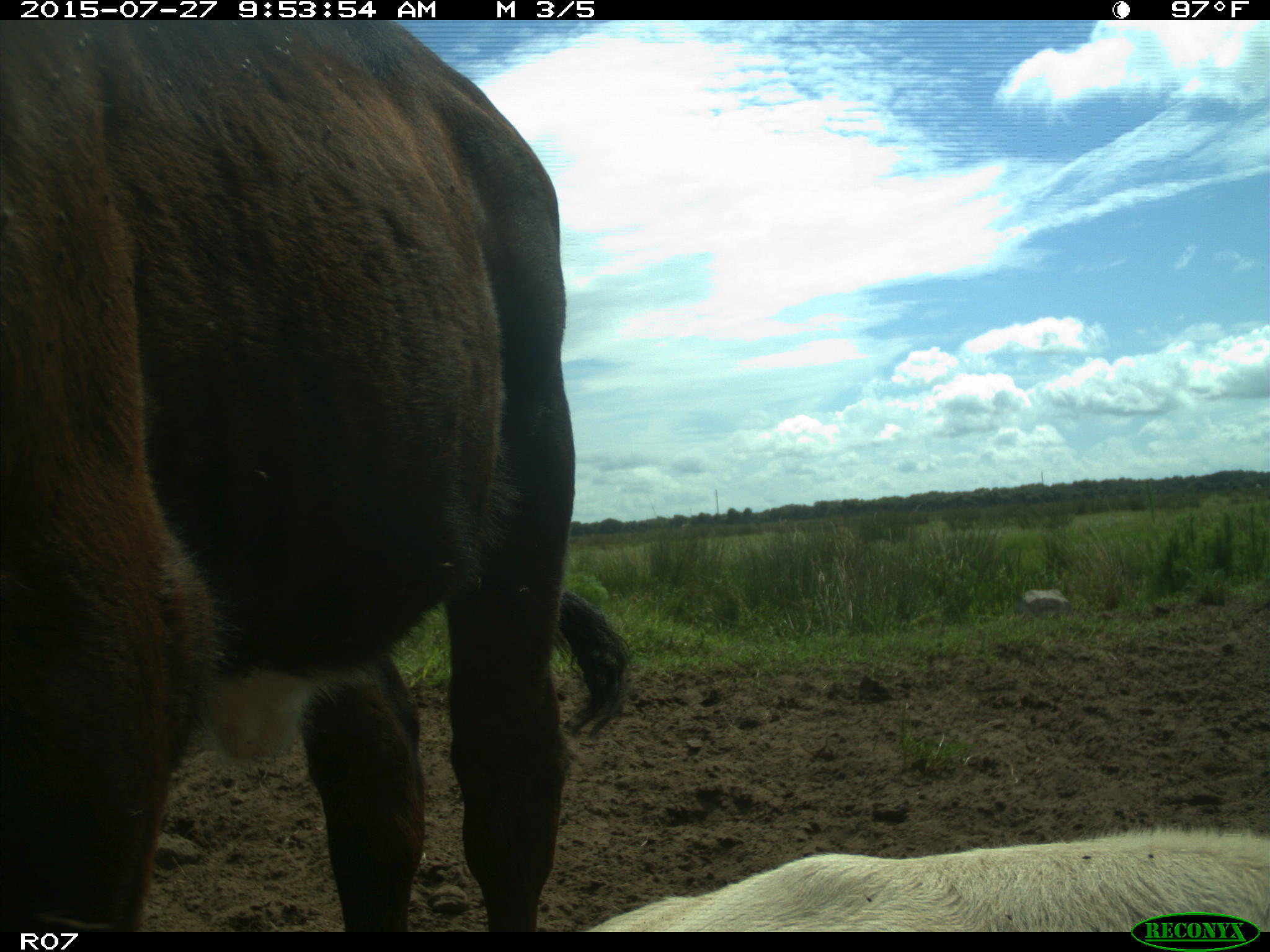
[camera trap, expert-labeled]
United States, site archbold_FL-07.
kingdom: Animalia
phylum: Chordata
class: Mammalia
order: Artiodactyla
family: Bovidae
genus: Bos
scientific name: Bos taurus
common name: domestic cow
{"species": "Bos taurus (domestic cow)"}